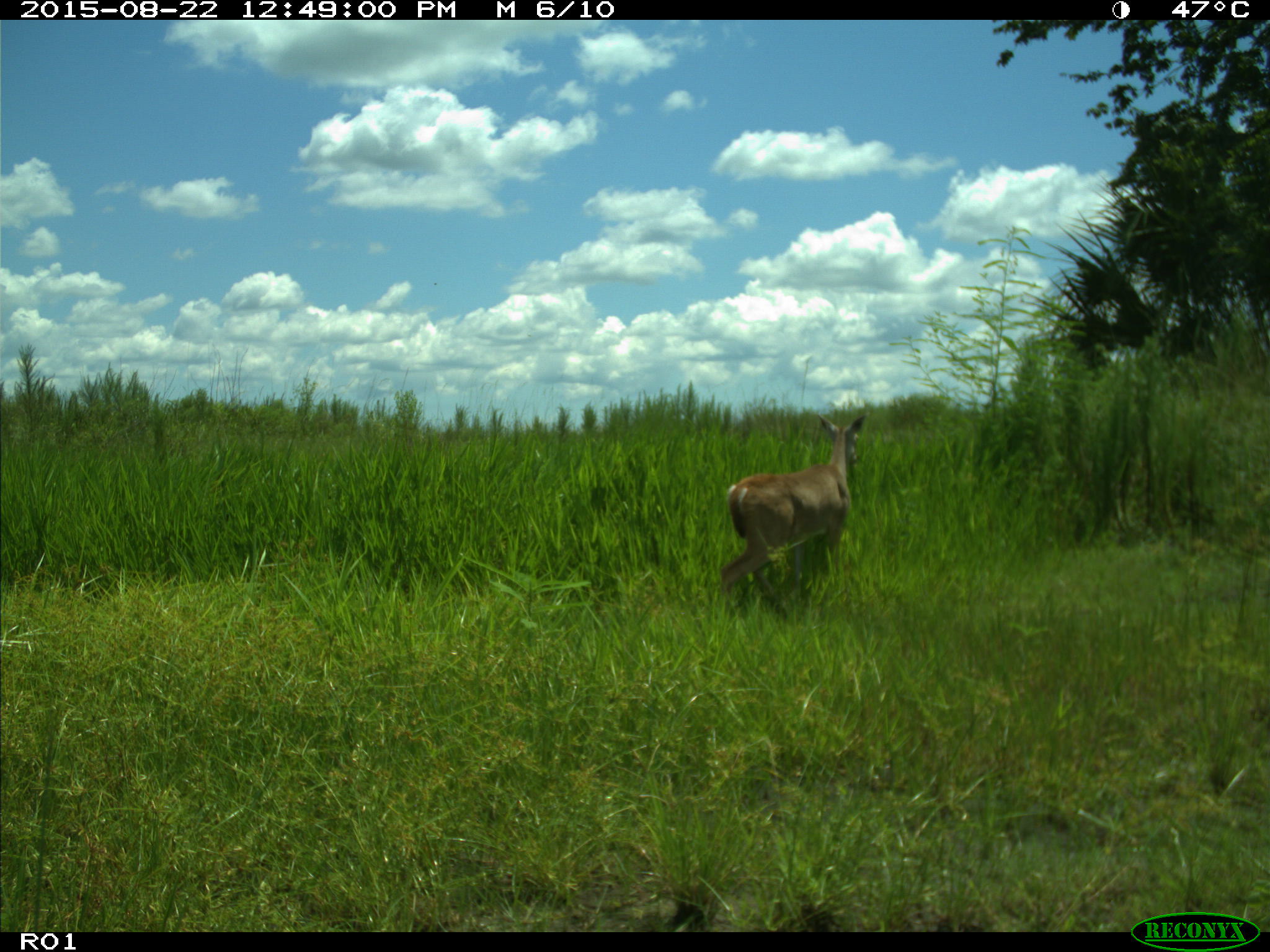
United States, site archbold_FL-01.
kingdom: Animalia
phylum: Chordata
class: Mammalia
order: Artiodactyla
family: Cervidae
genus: Odocoileus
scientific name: Odocoileus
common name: deer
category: unidentified deer